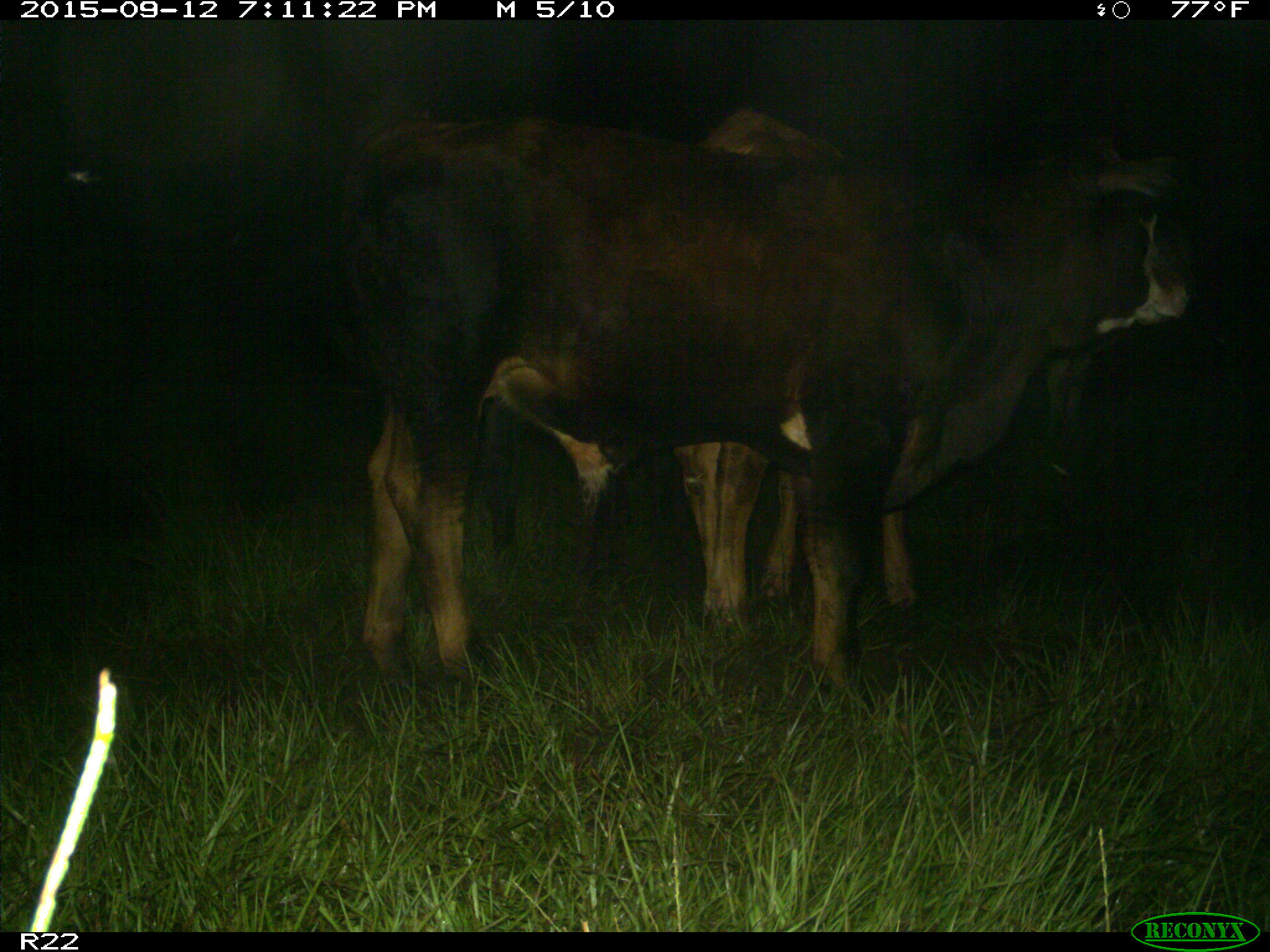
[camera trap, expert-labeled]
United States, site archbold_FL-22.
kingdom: Animalia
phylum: Chordata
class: Mammalia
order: Artiodactyla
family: Bovidae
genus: Bos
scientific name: Bos taurus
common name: domestic cow